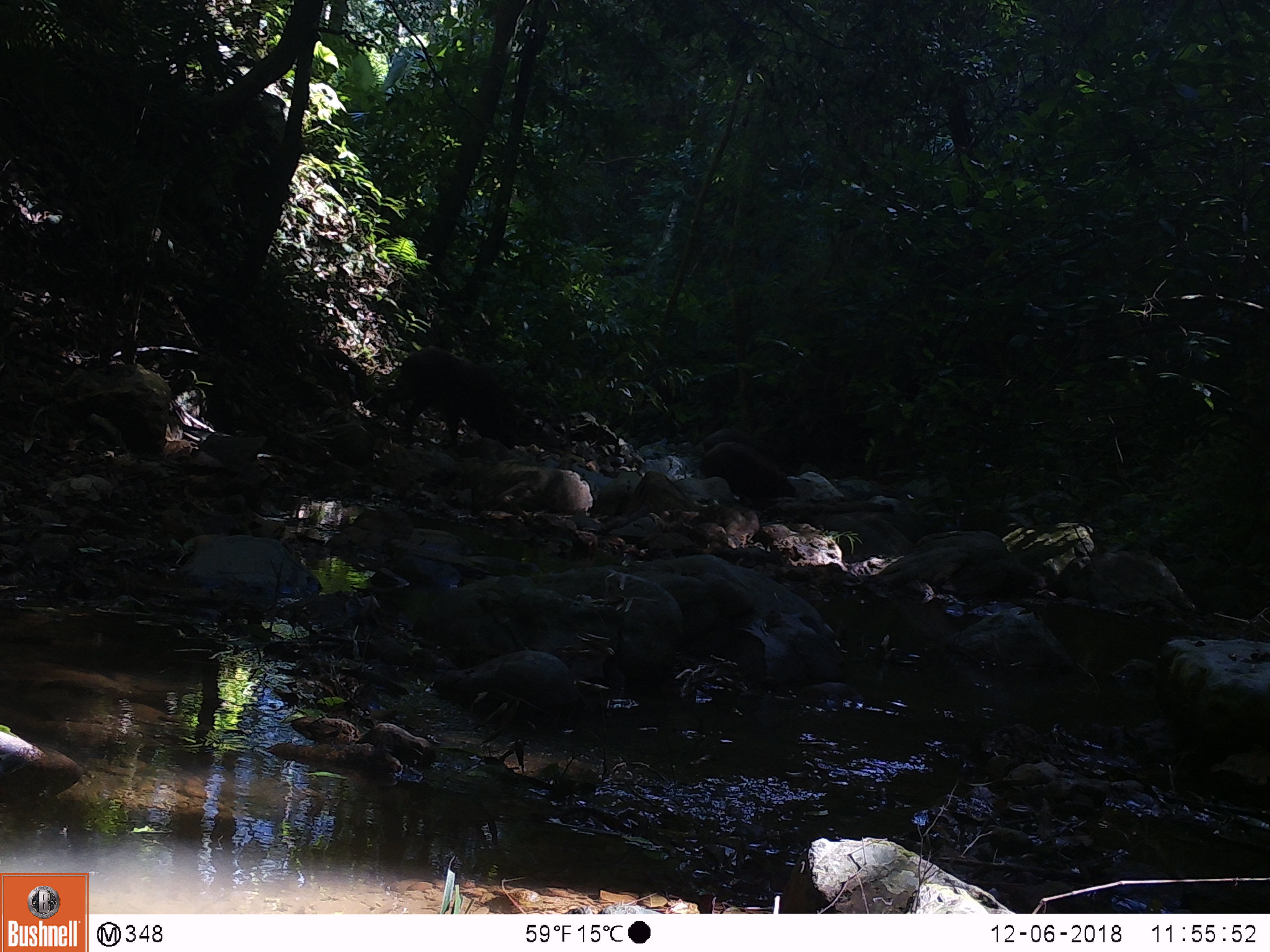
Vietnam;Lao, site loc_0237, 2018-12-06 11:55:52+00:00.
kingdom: Animalia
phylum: Chordata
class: Mammalia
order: Artiodactyla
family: Suidae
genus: Sus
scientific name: Sus scrofa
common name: eurasian wild pig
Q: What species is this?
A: Eurasian wild pig (Sus scrofa).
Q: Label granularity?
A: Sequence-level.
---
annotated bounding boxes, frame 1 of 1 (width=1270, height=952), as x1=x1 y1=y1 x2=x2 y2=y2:
eurasian wild pig: x1=376 y1=347 x2=521 y2=449; x1=700 y1=441 x2=795 y2=502; x1=693 y1=427 x2=774 y2=457